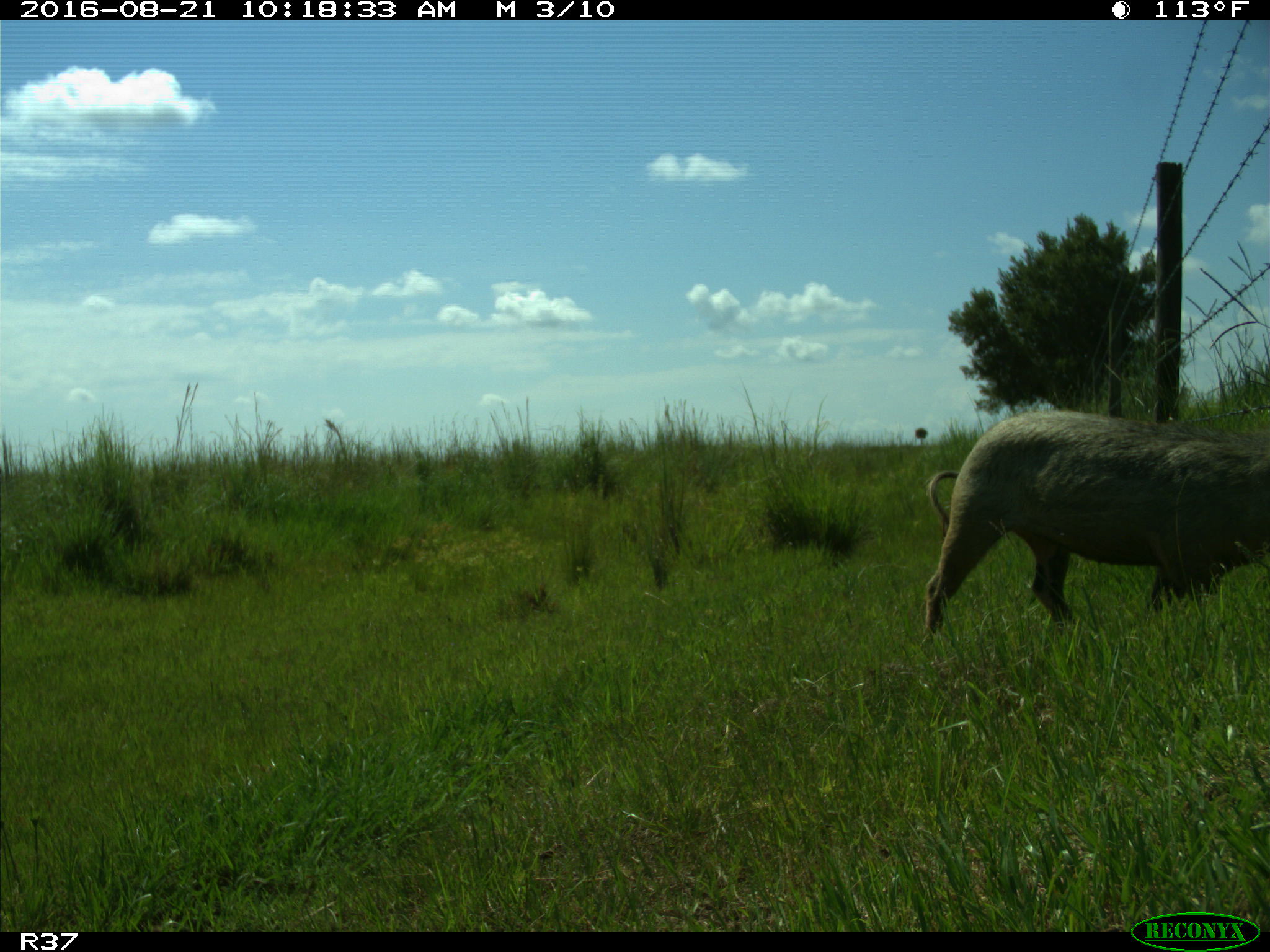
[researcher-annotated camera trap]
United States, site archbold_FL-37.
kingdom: Animalia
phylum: Chordata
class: Mammalia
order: Artiodactyla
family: Suidae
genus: Sus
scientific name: Sus scrofa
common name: wild boar